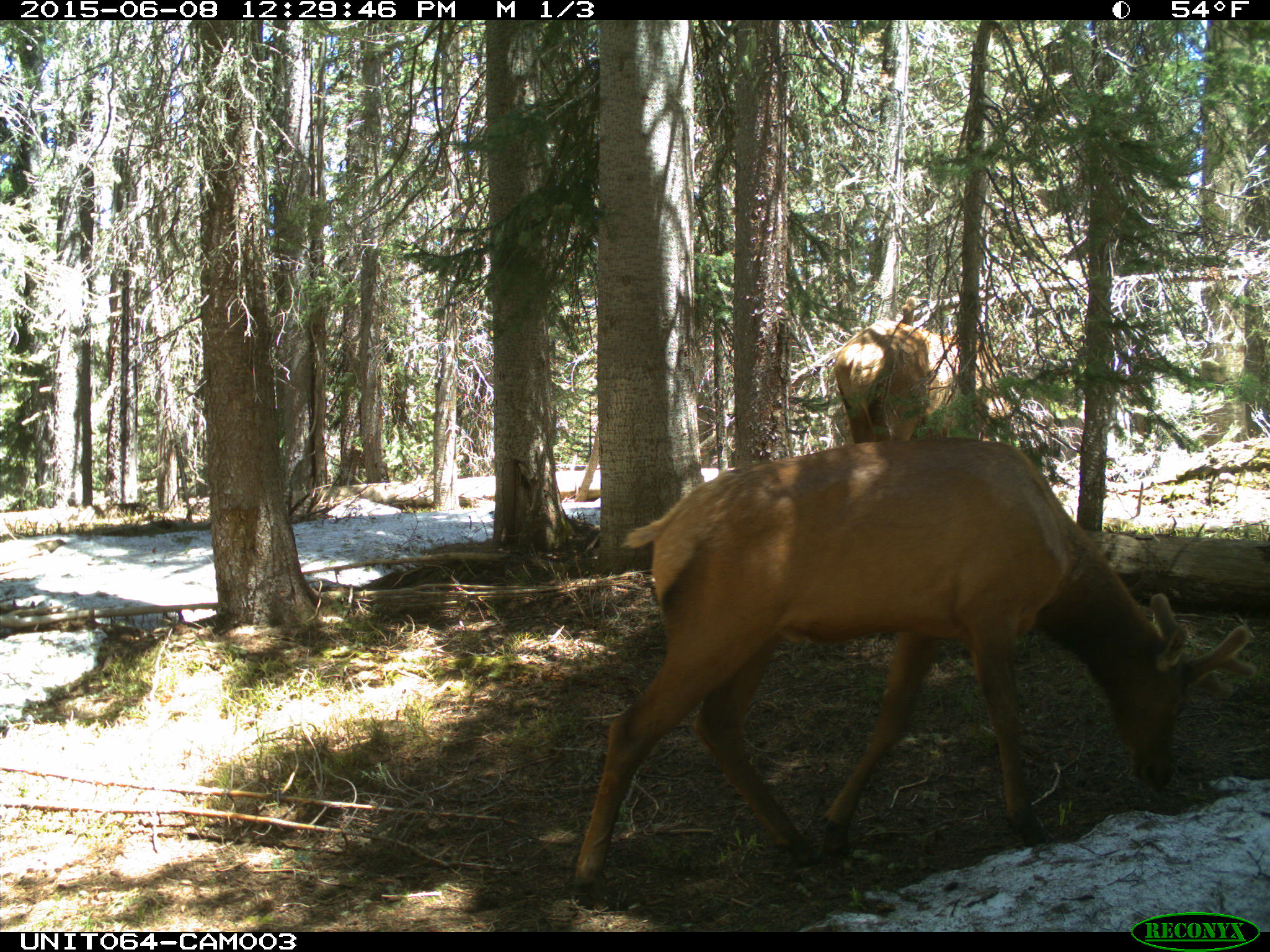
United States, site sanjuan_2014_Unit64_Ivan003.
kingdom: Animalia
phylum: Chordata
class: Mammalia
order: Artiodactyla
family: Cervidae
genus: Cervus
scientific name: Cervus elaphus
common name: red deer